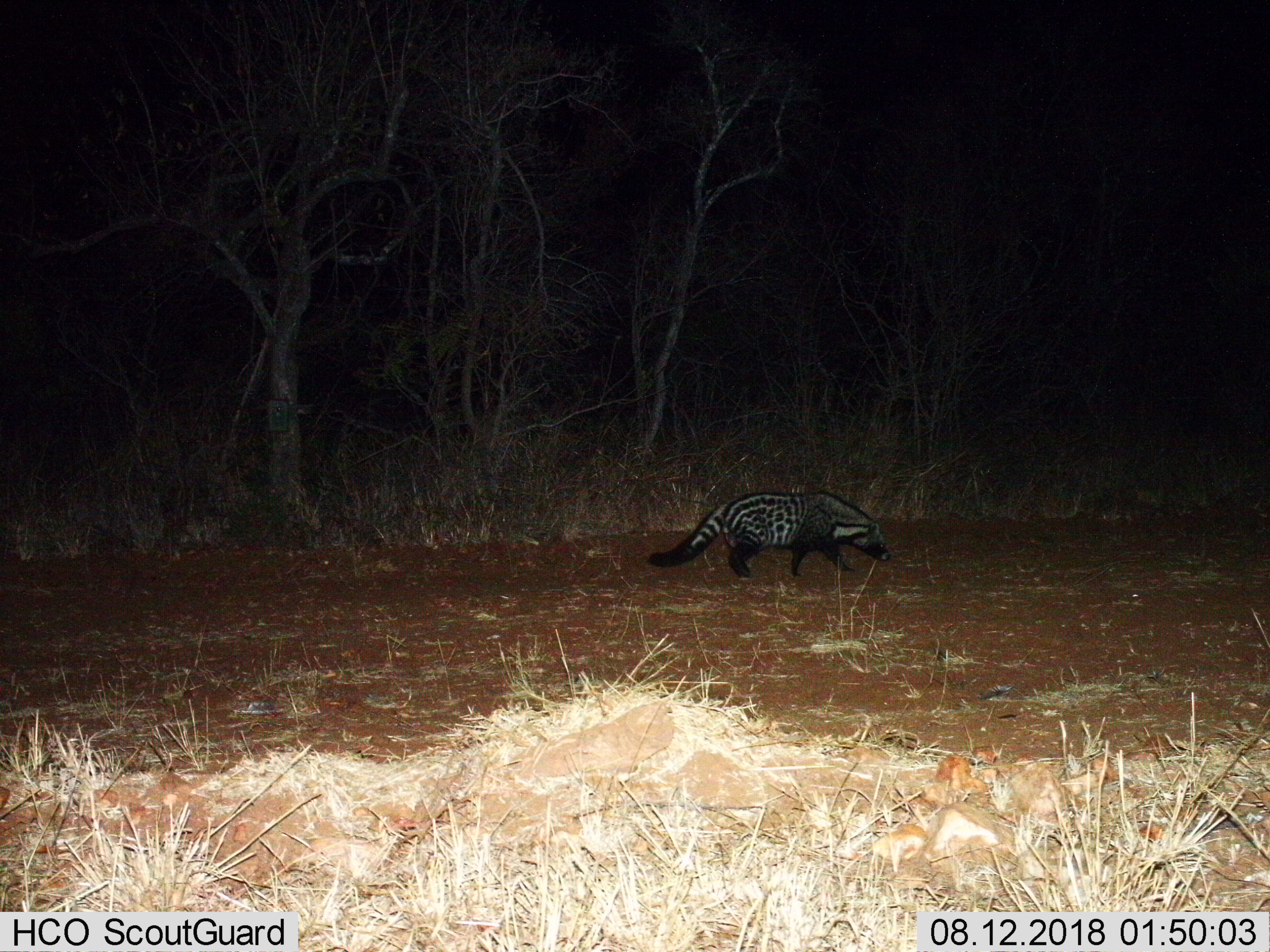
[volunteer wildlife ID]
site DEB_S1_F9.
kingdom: Animalia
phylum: Chordata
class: Mammalia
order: Carnivora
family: Viverridae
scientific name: Viverridae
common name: civet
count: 1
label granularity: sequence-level